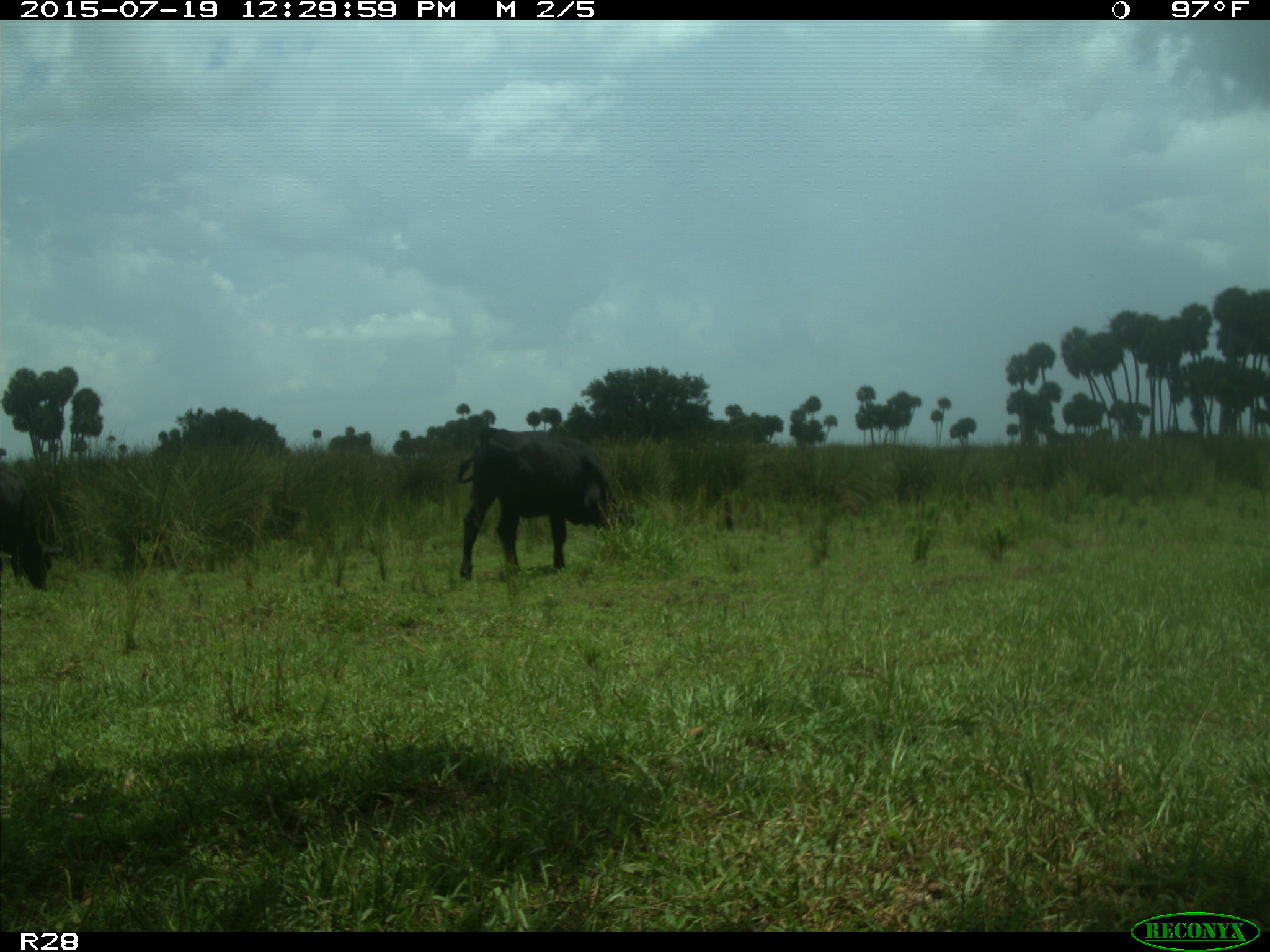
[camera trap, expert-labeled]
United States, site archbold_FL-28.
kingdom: Animalia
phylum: Chordata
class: Mammalia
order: Artiodactyla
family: Bovidae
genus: Bos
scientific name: Bos taurus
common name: domestic cow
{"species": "Bos taurus (domestic cow)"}